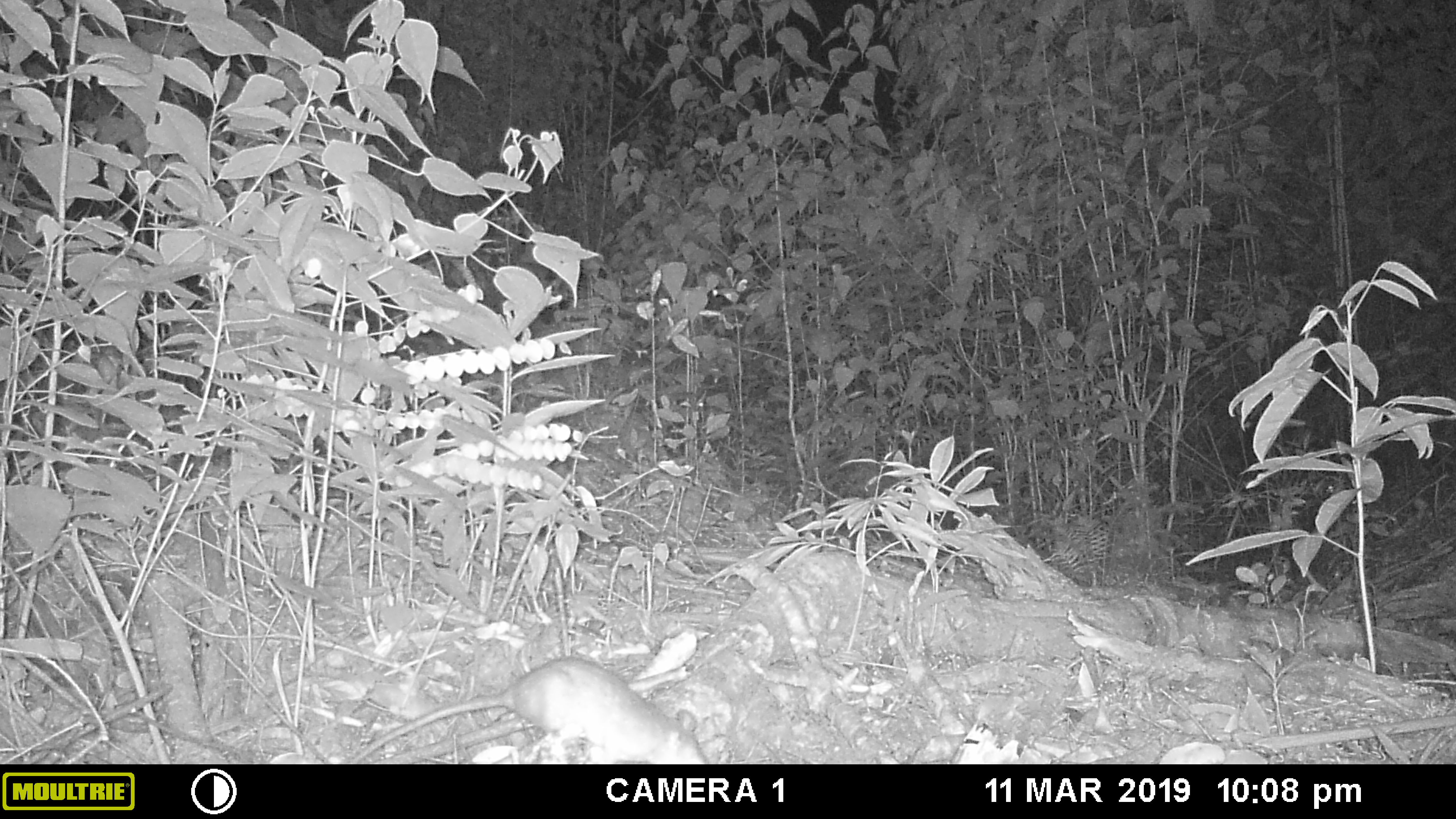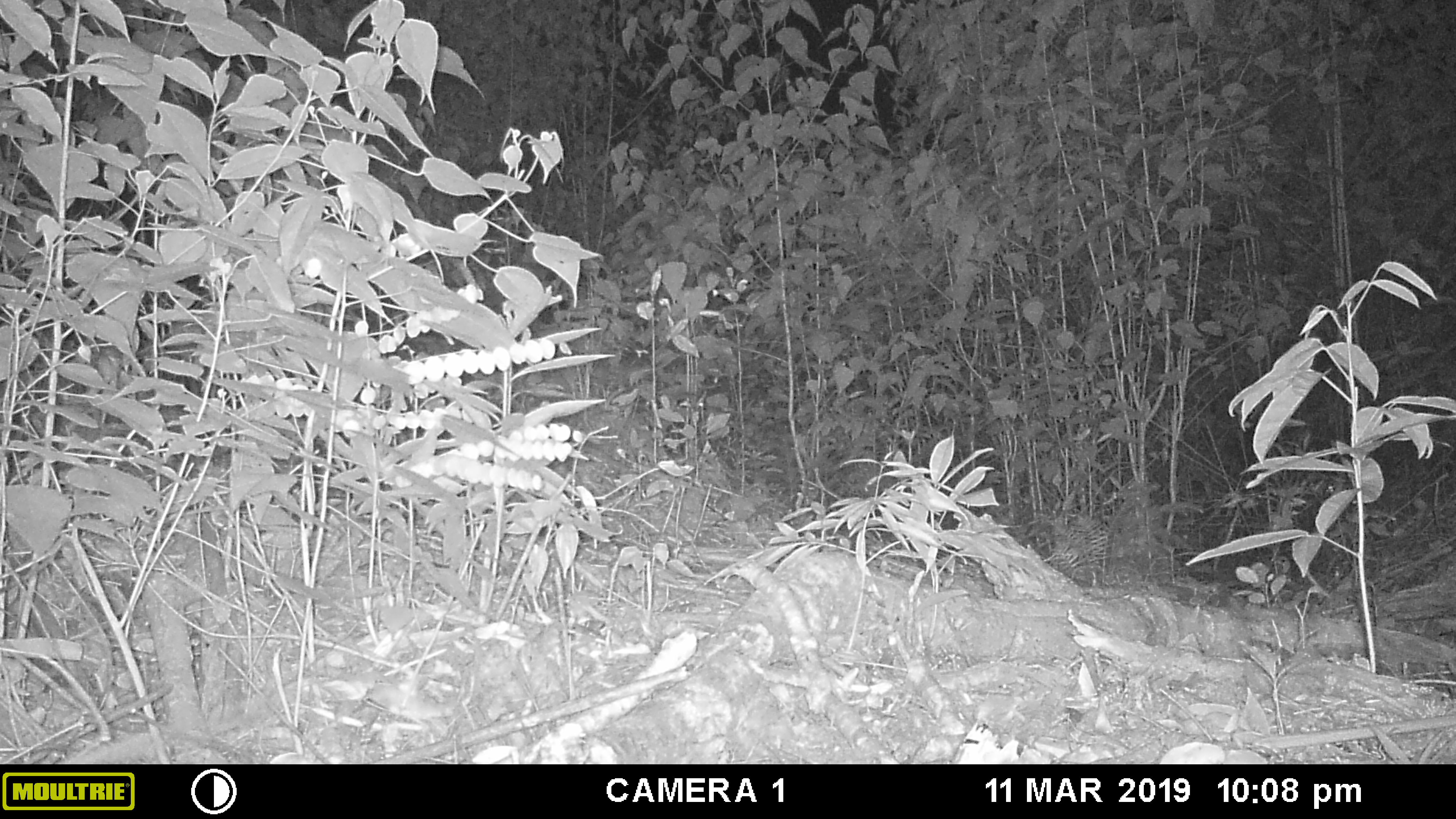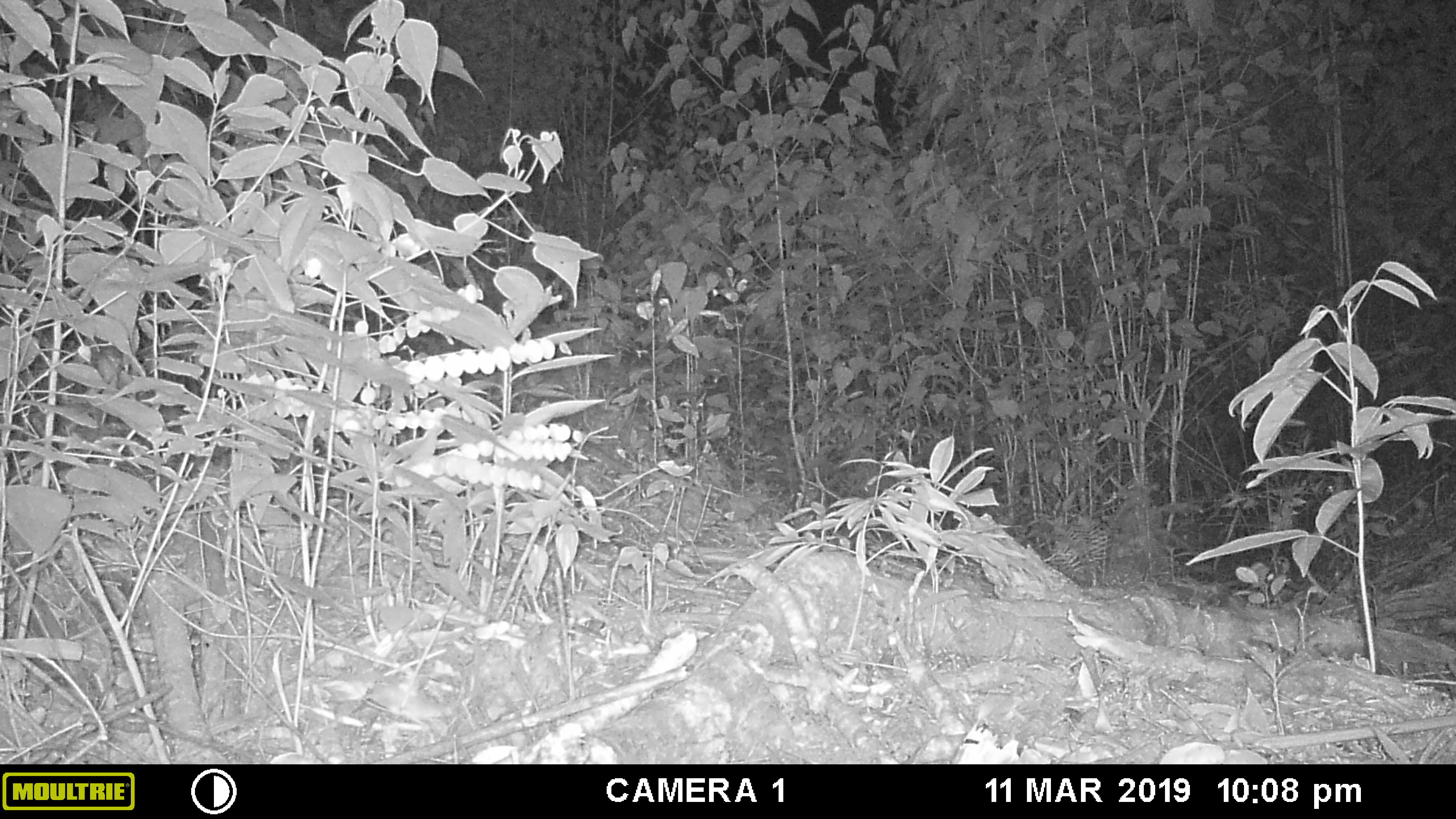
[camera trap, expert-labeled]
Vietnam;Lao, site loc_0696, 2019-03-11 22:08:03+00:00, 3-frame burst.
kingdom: Animalia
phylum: Chordata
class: Mammalia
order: Rodentia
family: Muridae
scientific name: Muridae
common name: old-world mice and rats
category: unidentified murid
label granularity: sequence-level